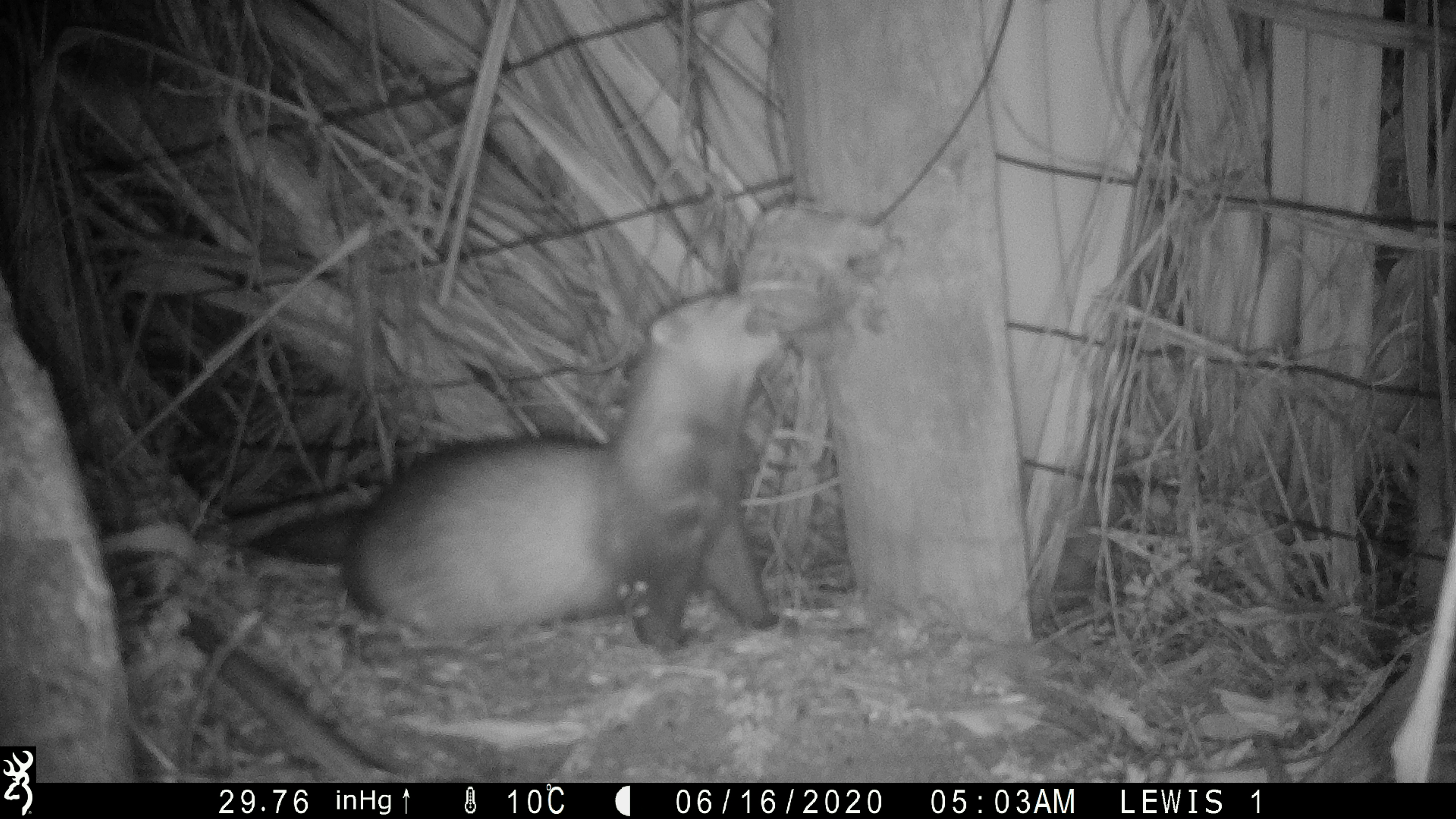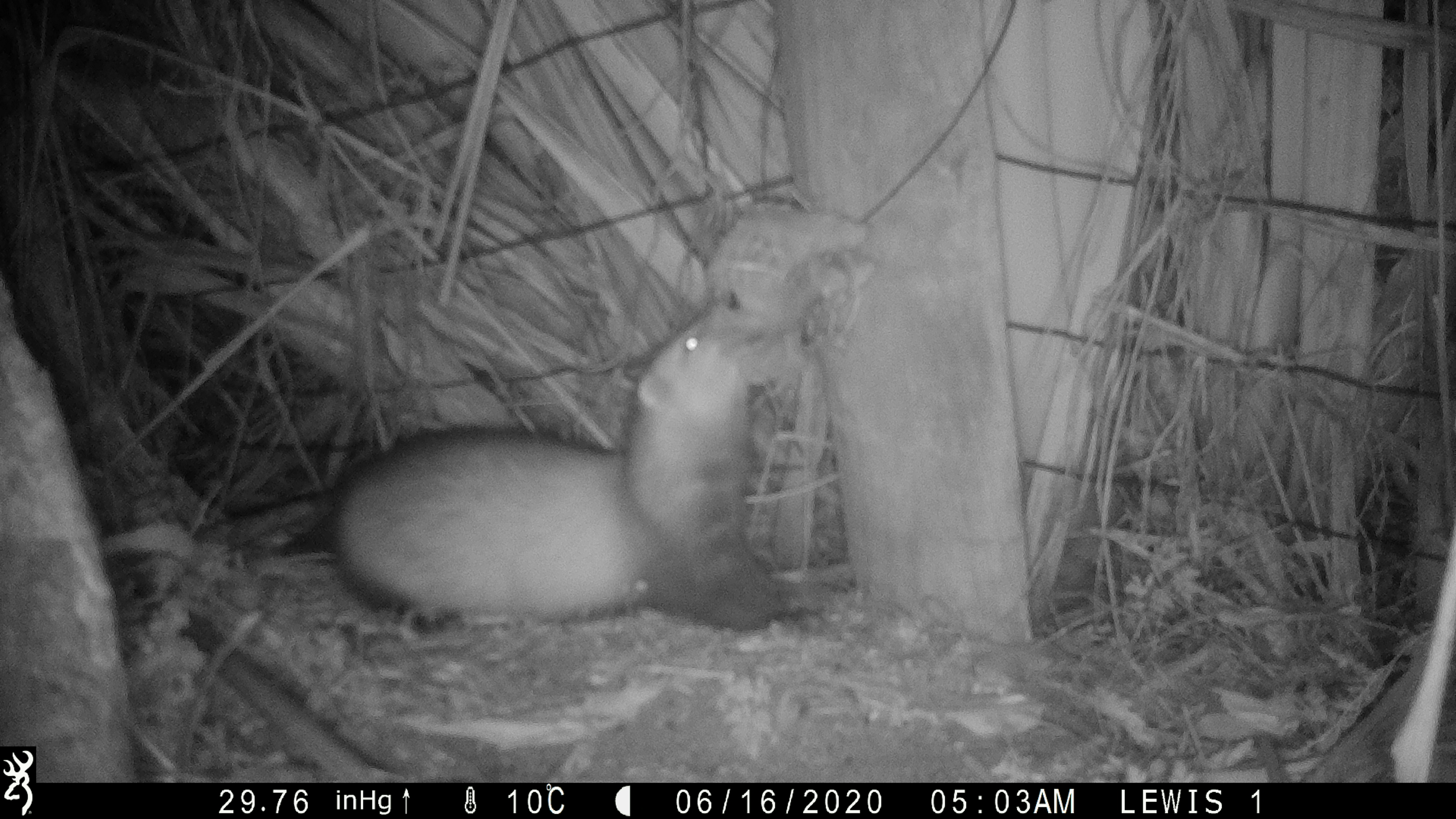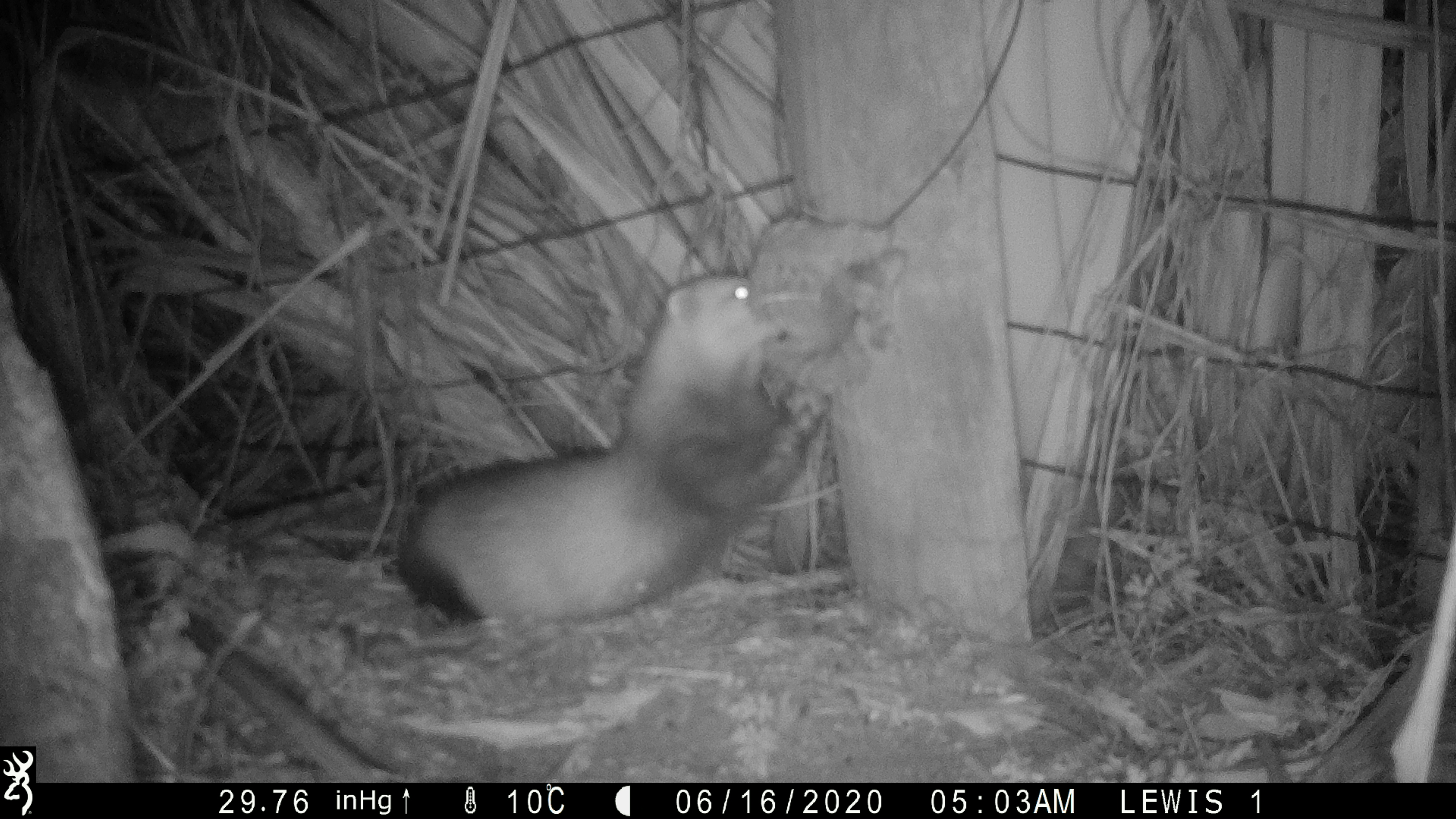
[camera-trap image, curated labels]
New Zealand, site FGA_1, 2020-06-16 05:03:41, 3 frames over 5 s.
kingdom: Animalia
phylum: Chordata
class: Mammalia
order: Carnivora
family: Mustelidae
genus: Mustela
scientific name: Mustela furo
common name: ferret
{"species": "ferret (Mustela furo)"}